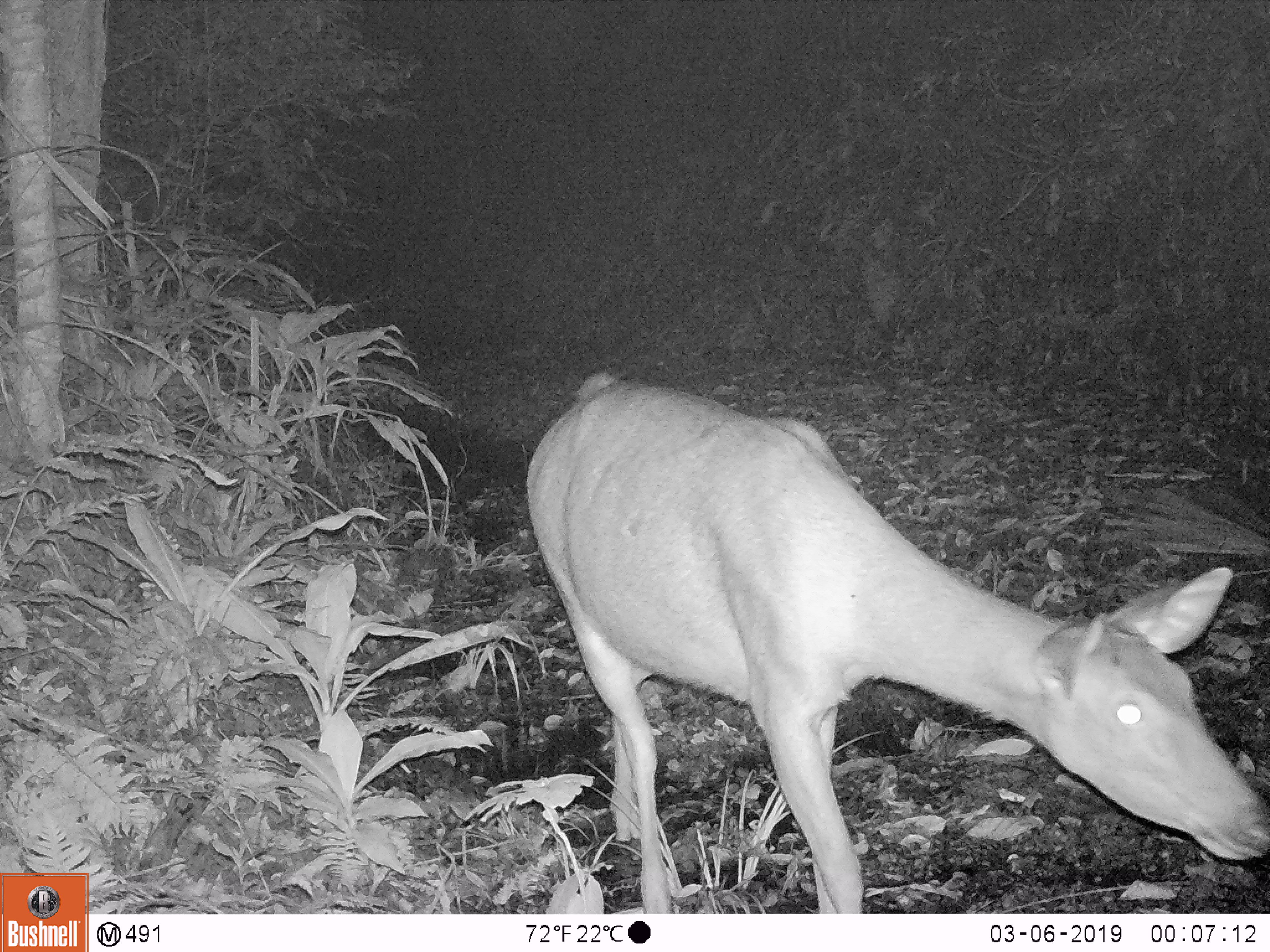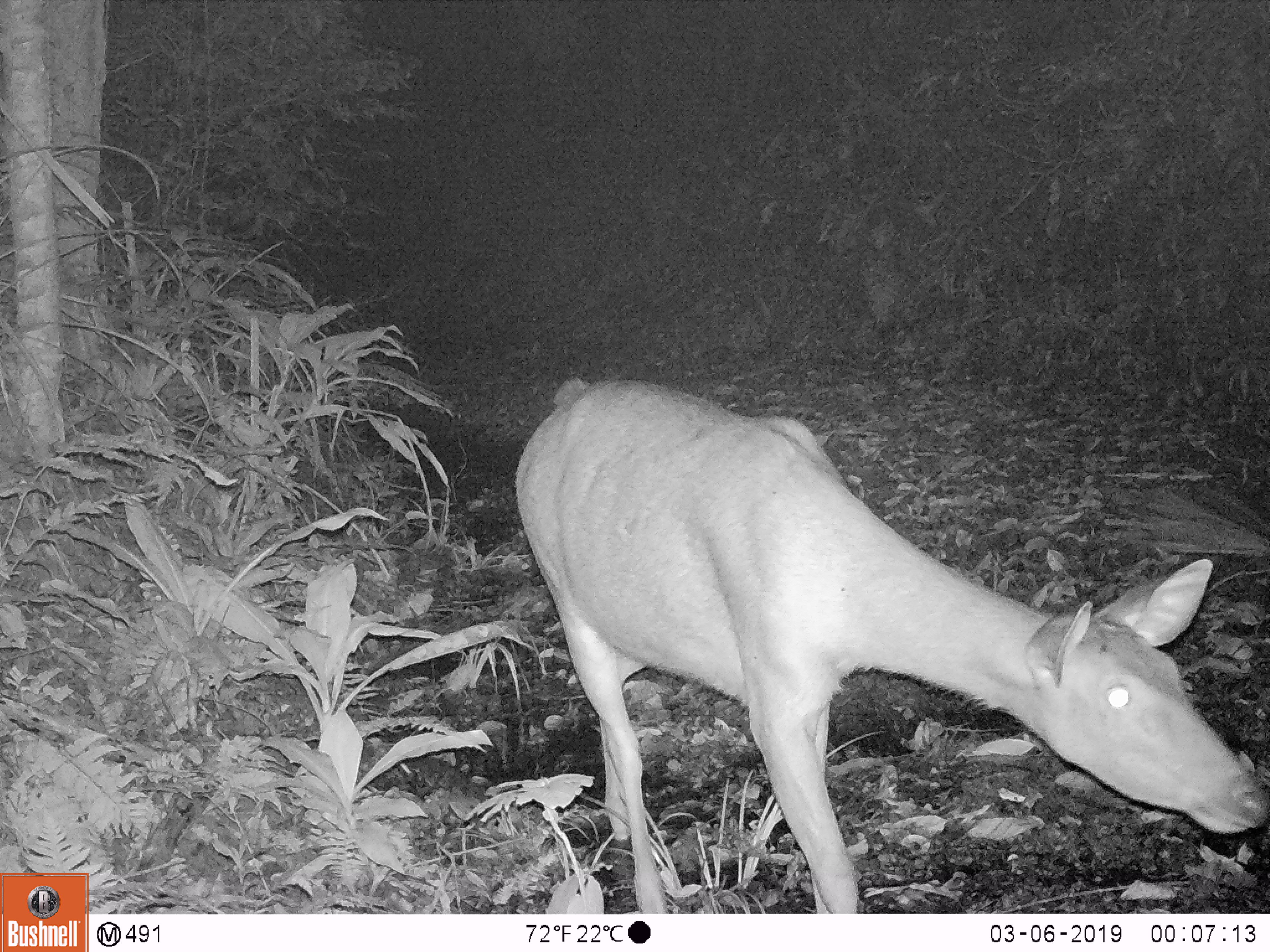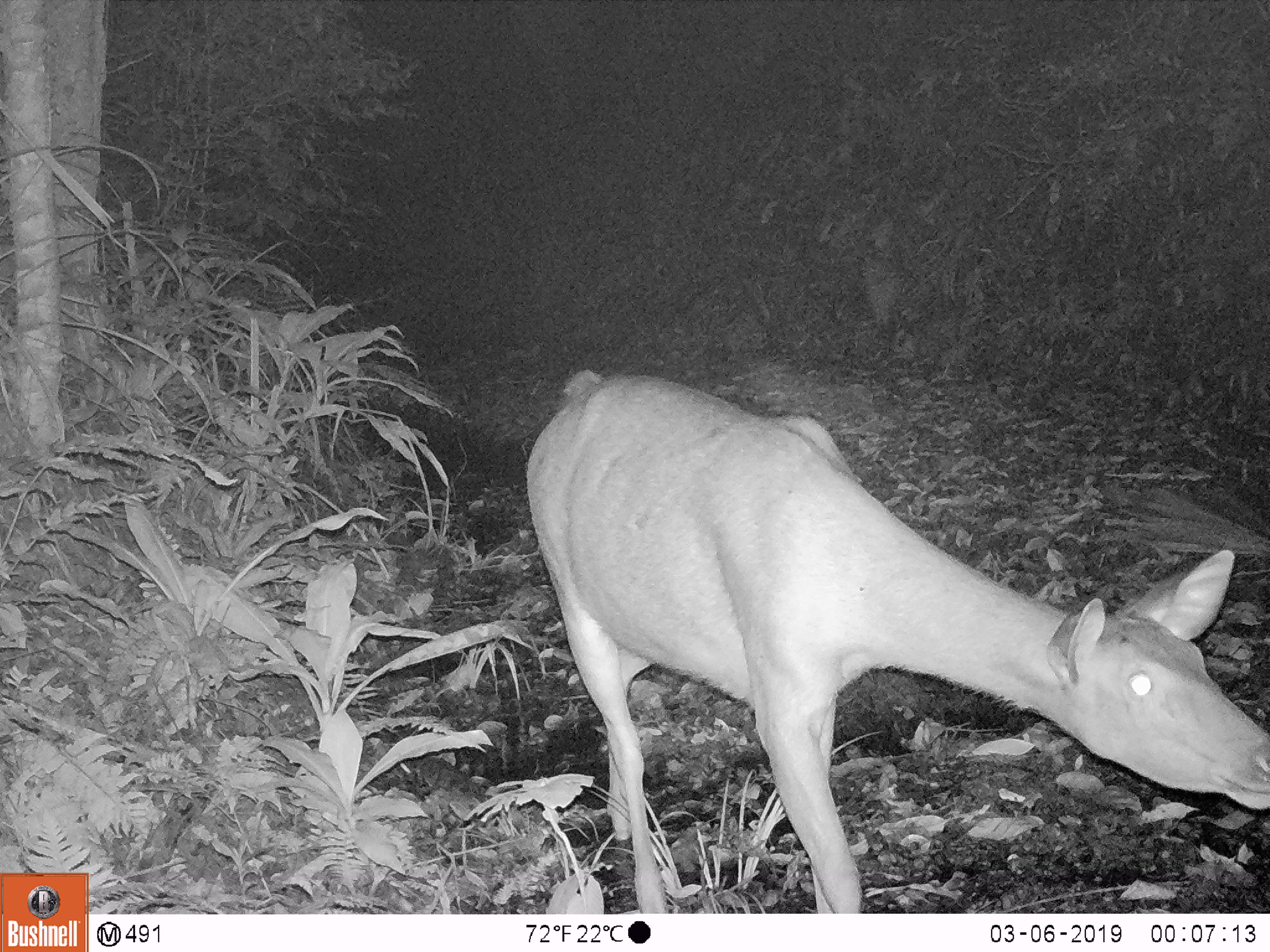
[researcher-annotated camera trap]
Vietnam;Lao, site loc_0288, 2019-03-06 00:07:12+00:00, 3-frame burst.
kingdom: Animalia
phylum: Chordata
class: Mammalia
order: Artiodactyla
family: Cervidae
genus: Rusa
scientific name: Rusa unicolor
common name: sambar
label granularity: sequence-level